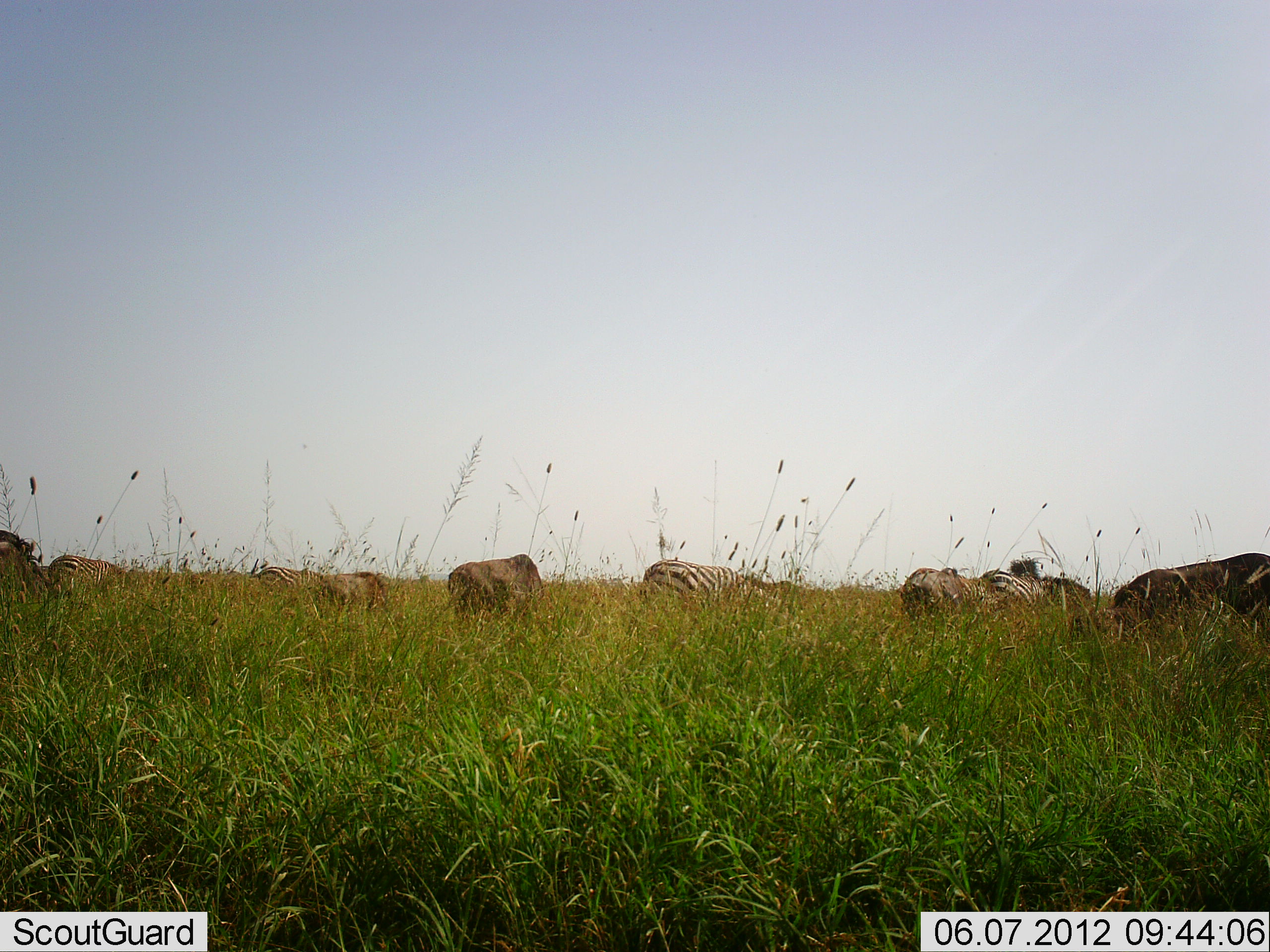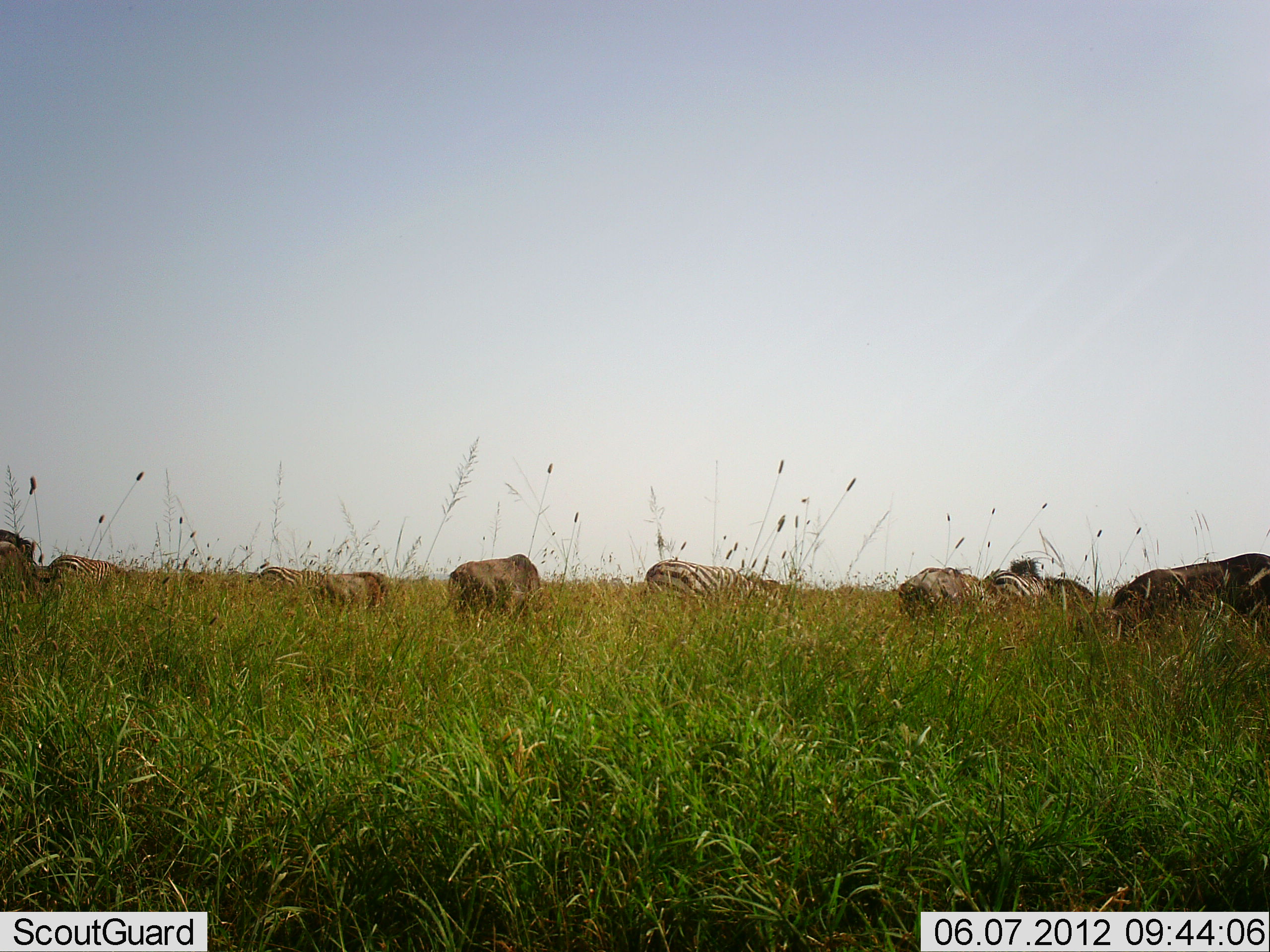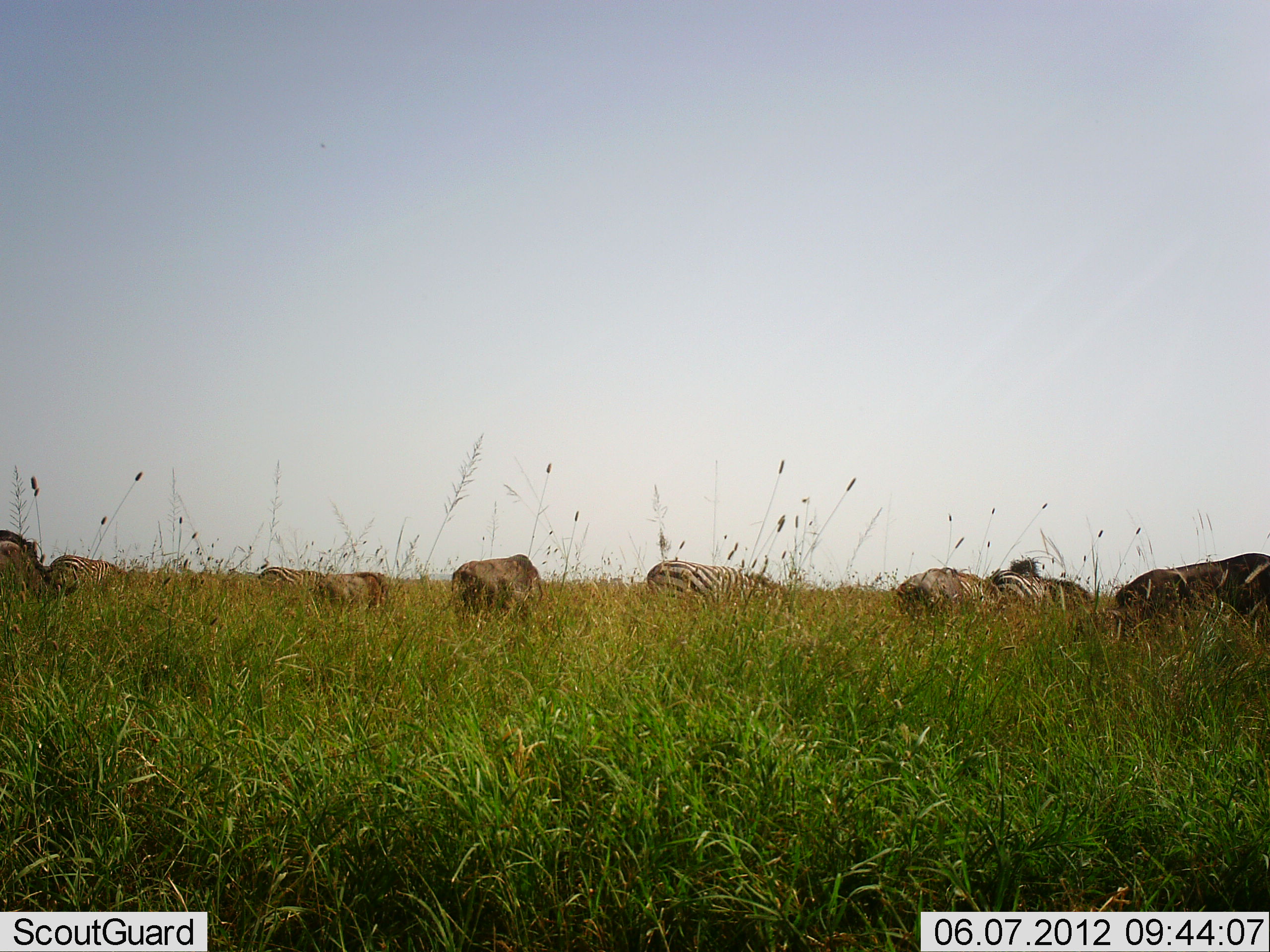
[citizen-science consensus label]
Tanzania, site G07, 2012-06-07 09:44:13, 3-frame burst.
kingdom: Animalia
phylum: Chordata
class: Mammalia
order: Artiodactyla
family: Bovidae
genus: Connochaetes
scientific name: Connochaetes taurinus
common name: blue wildebeest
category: wildebeest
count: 5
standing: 20%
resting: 0%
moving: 0%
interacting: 0%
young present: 0%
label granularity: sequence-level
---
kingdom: Animalia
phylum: Chordata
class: Mammalia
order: Perissodactyla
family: Equidae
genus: Equus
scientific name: Equus quagga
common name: plains zebra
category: zebra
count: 4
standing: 25%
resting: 8%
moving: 0%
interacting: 0%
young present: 0%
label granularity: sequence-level